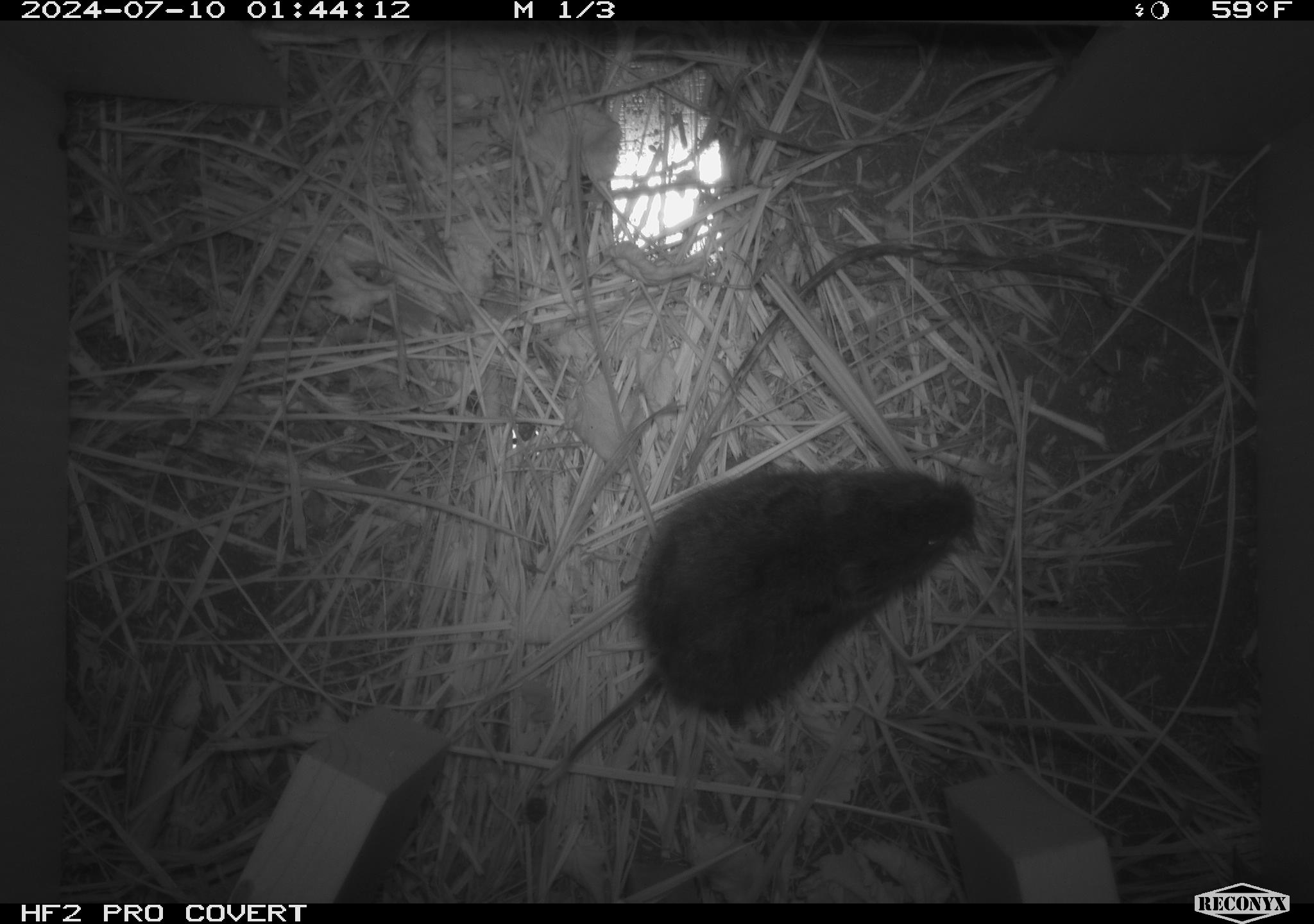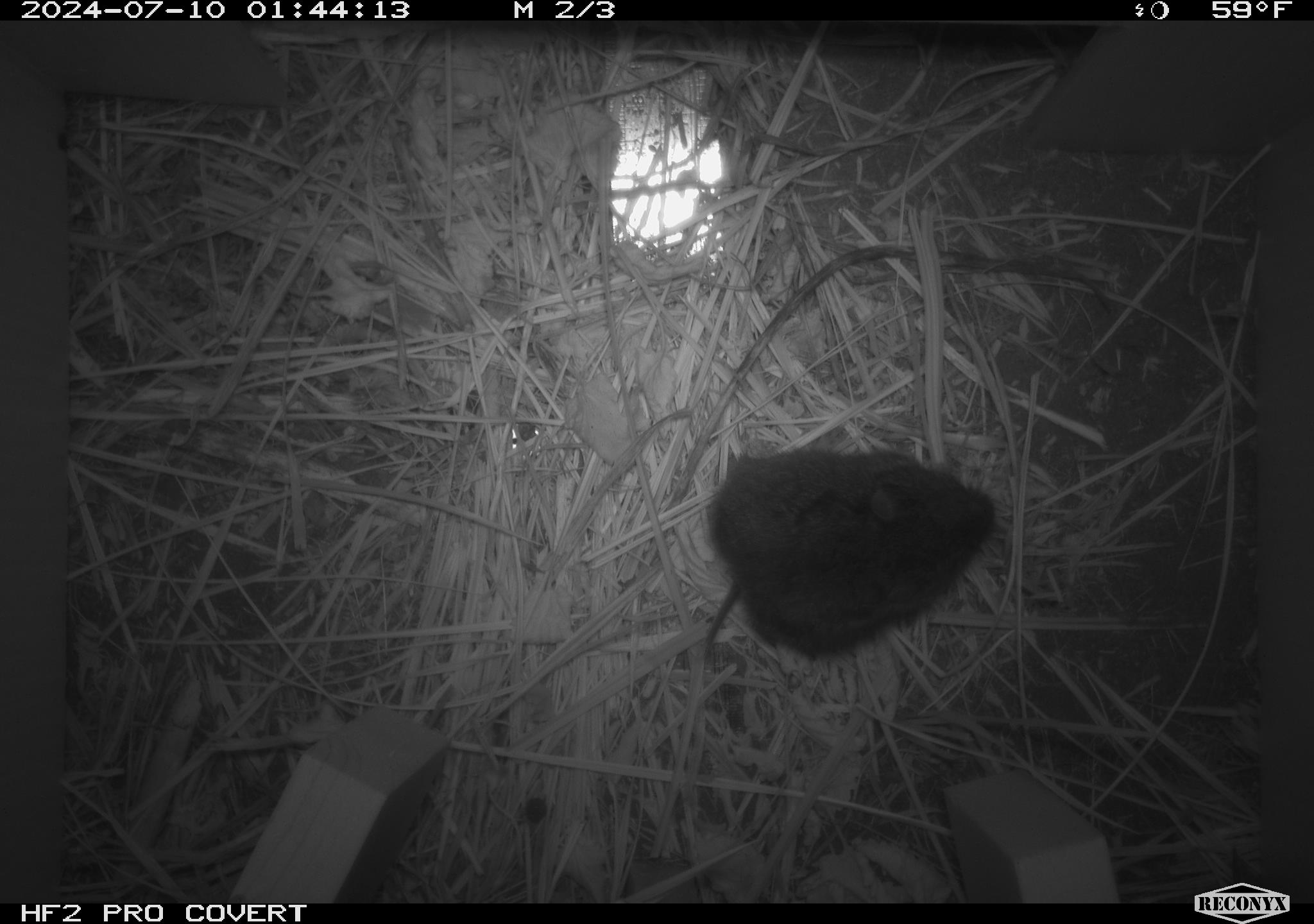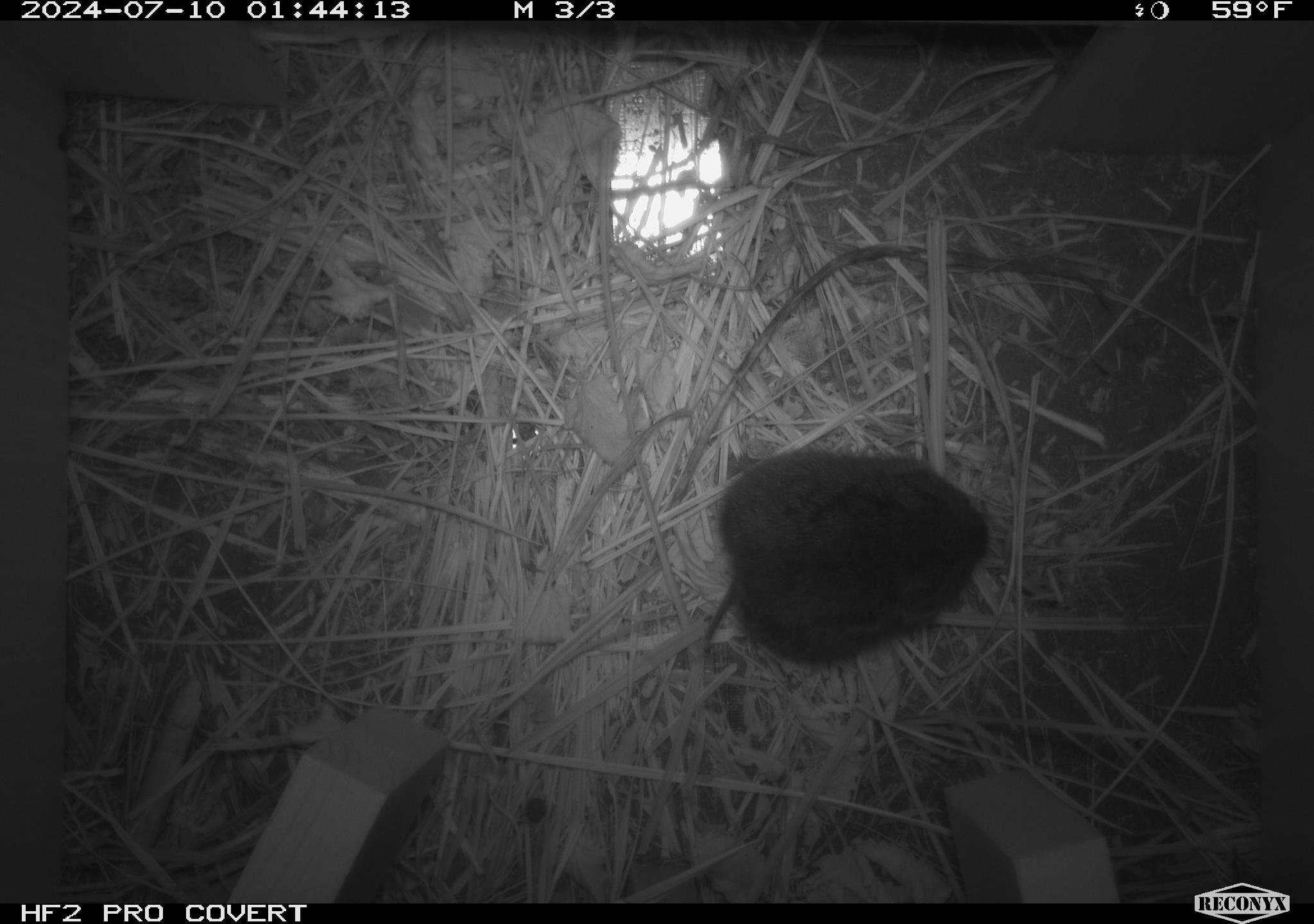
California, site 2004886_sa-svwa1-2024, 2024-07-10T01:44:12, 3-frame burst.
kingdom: Animalia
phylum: Chordata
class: Mammalia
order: Rodentia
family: Cricetidae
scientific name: Arvicolinae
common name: voles, lemmings, and muskrats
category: arvicolinae subfamily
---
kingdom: Animalia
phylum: Arthropoda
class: Malacostraca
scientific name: Malacostraca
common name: amphipods, crabs, isopods, krill, lobsters and shrimps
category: malacostracan